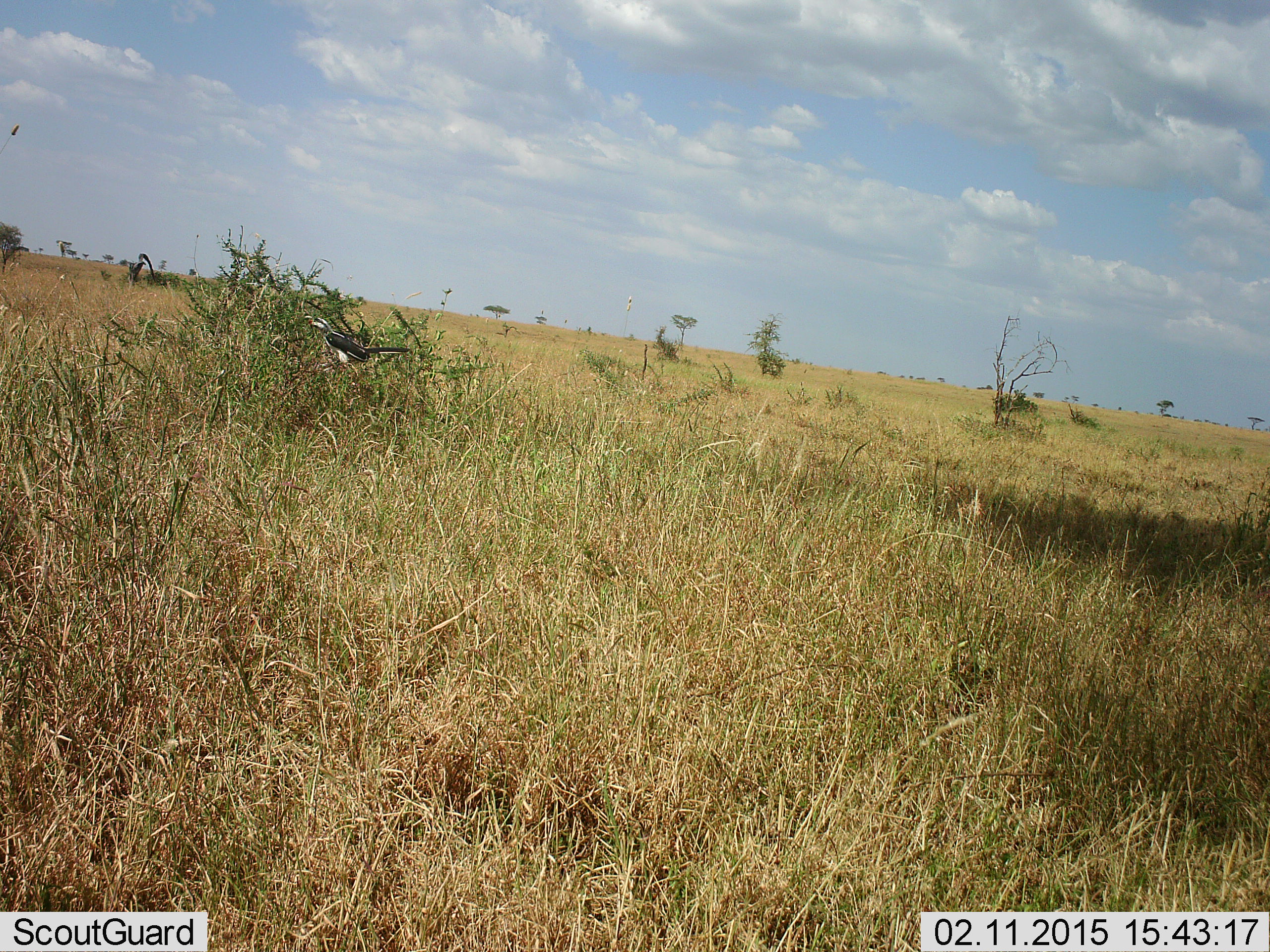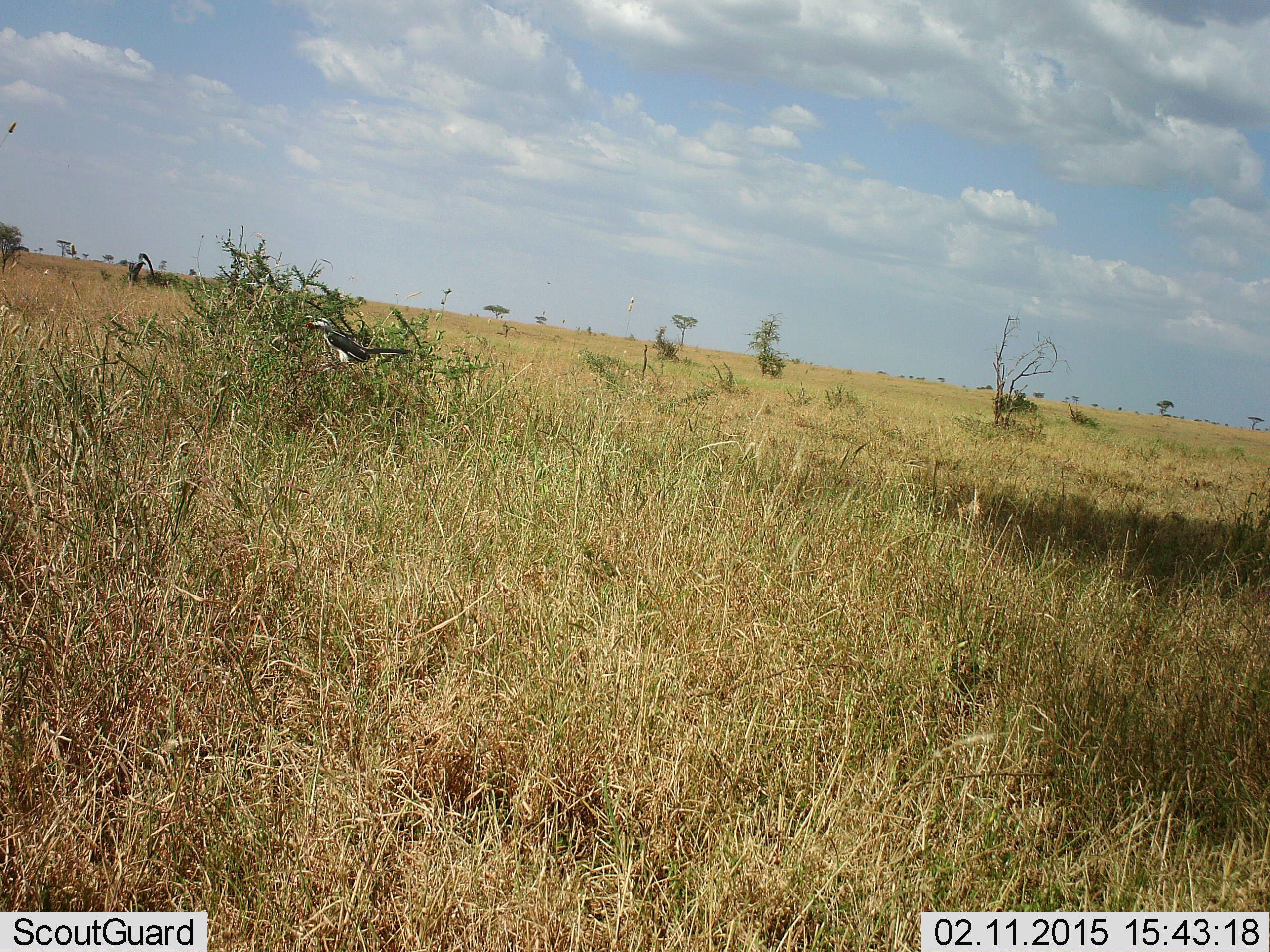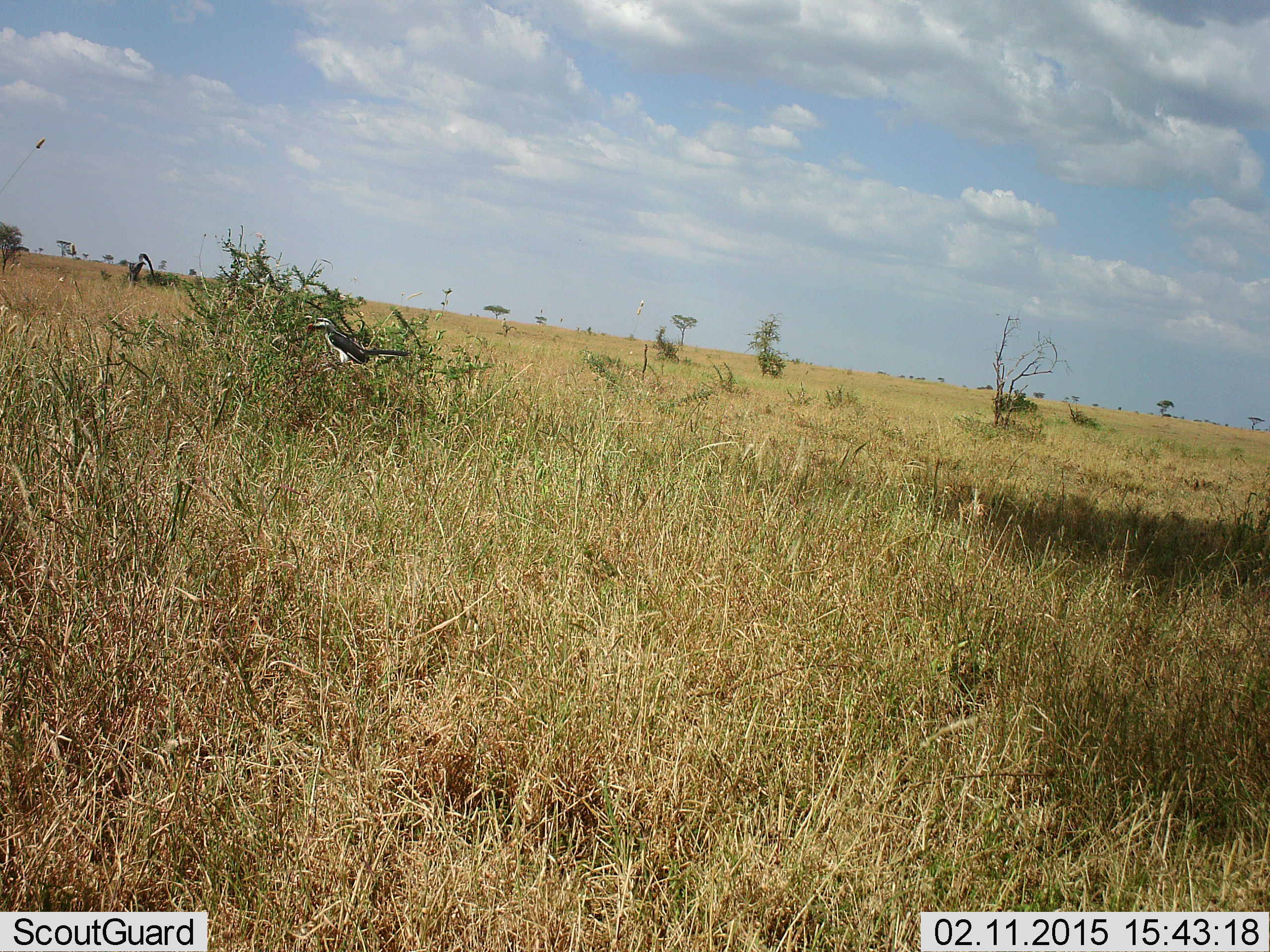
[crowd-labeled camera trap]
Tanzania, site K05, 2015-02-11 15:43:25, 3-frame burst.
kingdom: Animalia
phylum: Chordata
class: Aves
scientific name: Aves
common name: bird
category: otherbird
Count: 1.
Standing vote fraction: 40%.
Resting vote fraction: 30%.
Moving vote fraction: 0%.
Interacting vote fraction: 0%.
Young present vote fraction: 0%.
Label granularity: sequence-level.